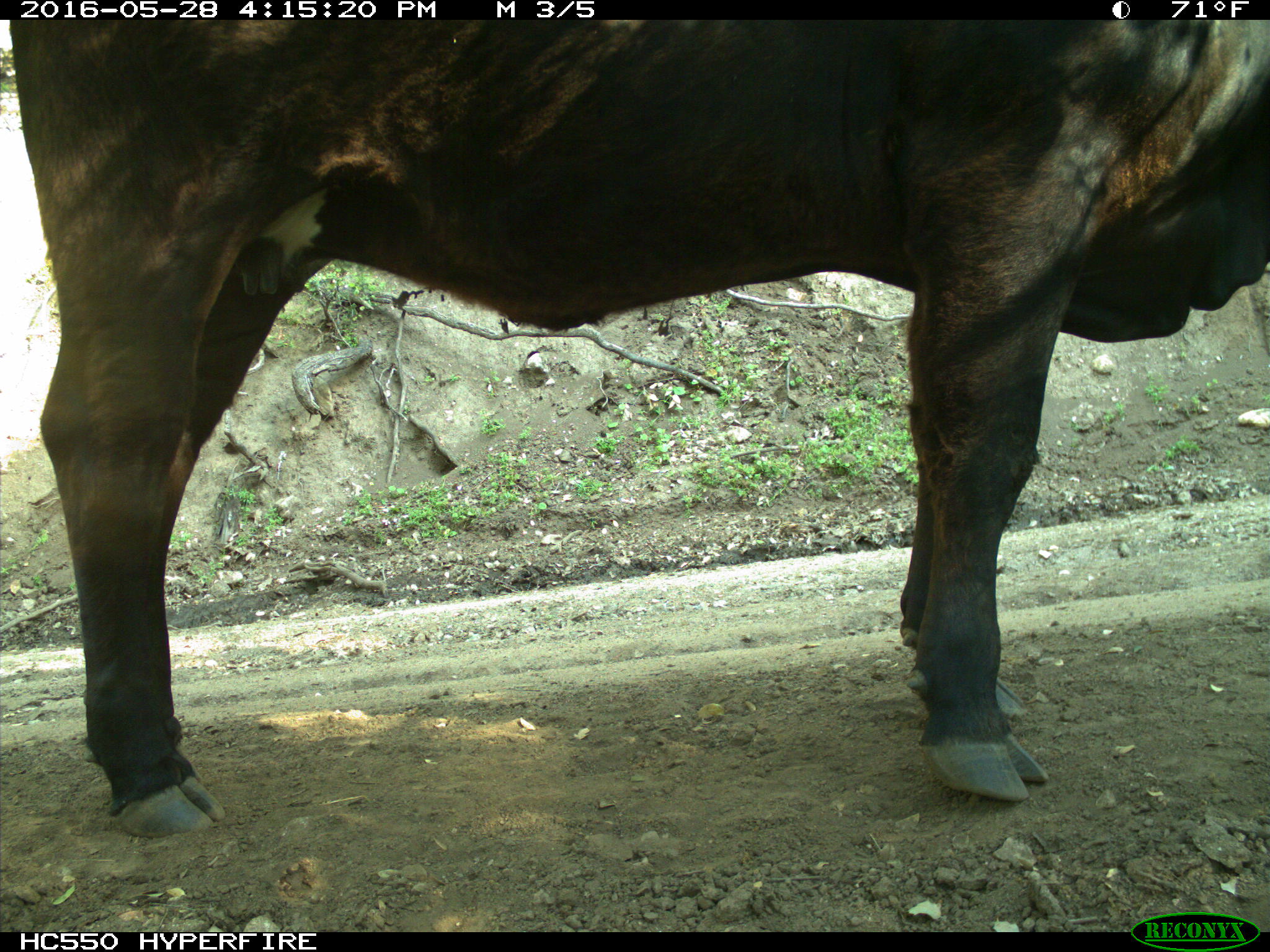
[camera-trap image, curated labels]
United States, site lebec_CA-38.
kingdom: Animalia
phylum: Chordata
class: Mammalia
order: Artiodactyla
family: Bovidae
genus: Bos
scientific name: Bos taurus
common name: domestic cow